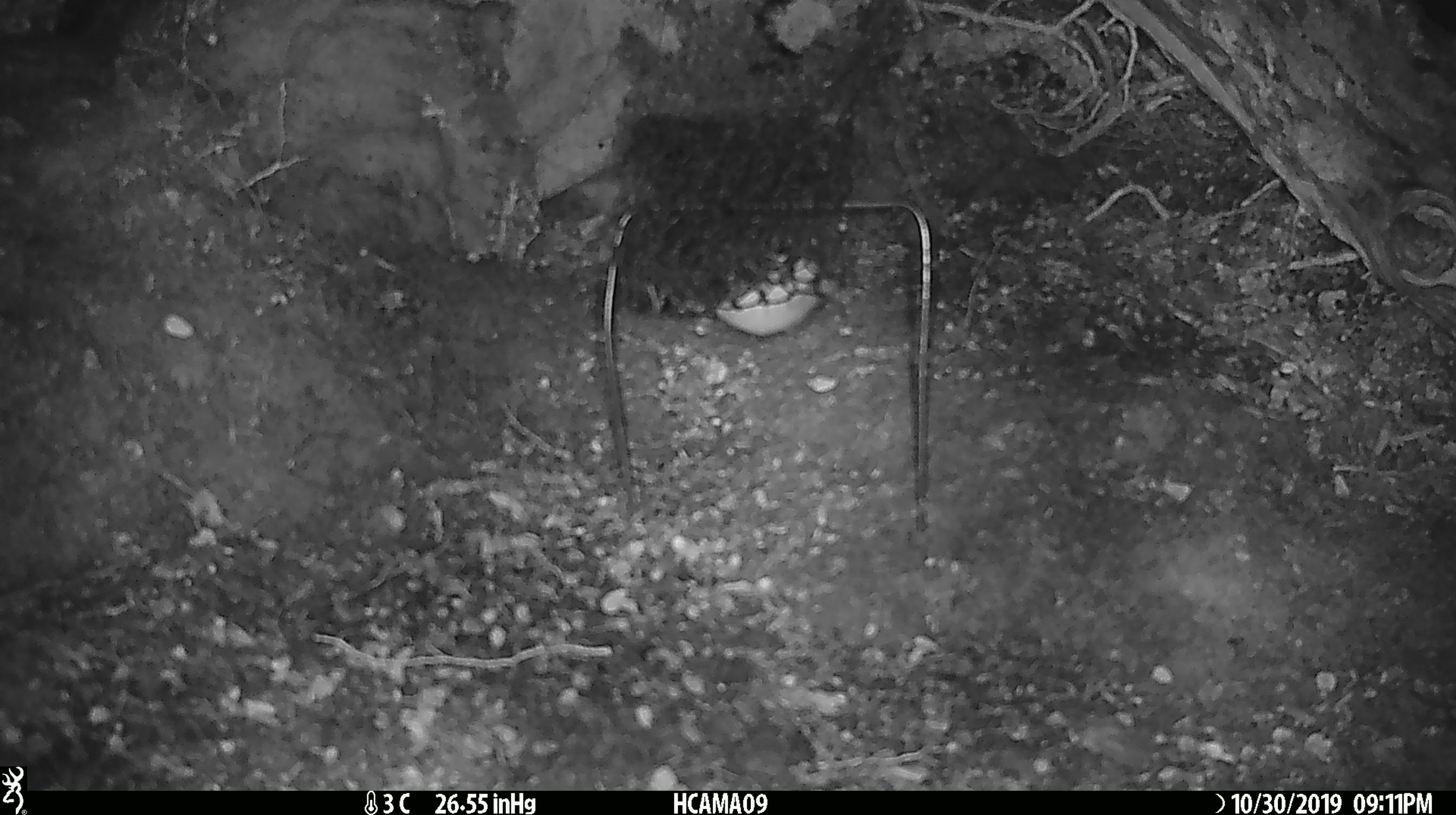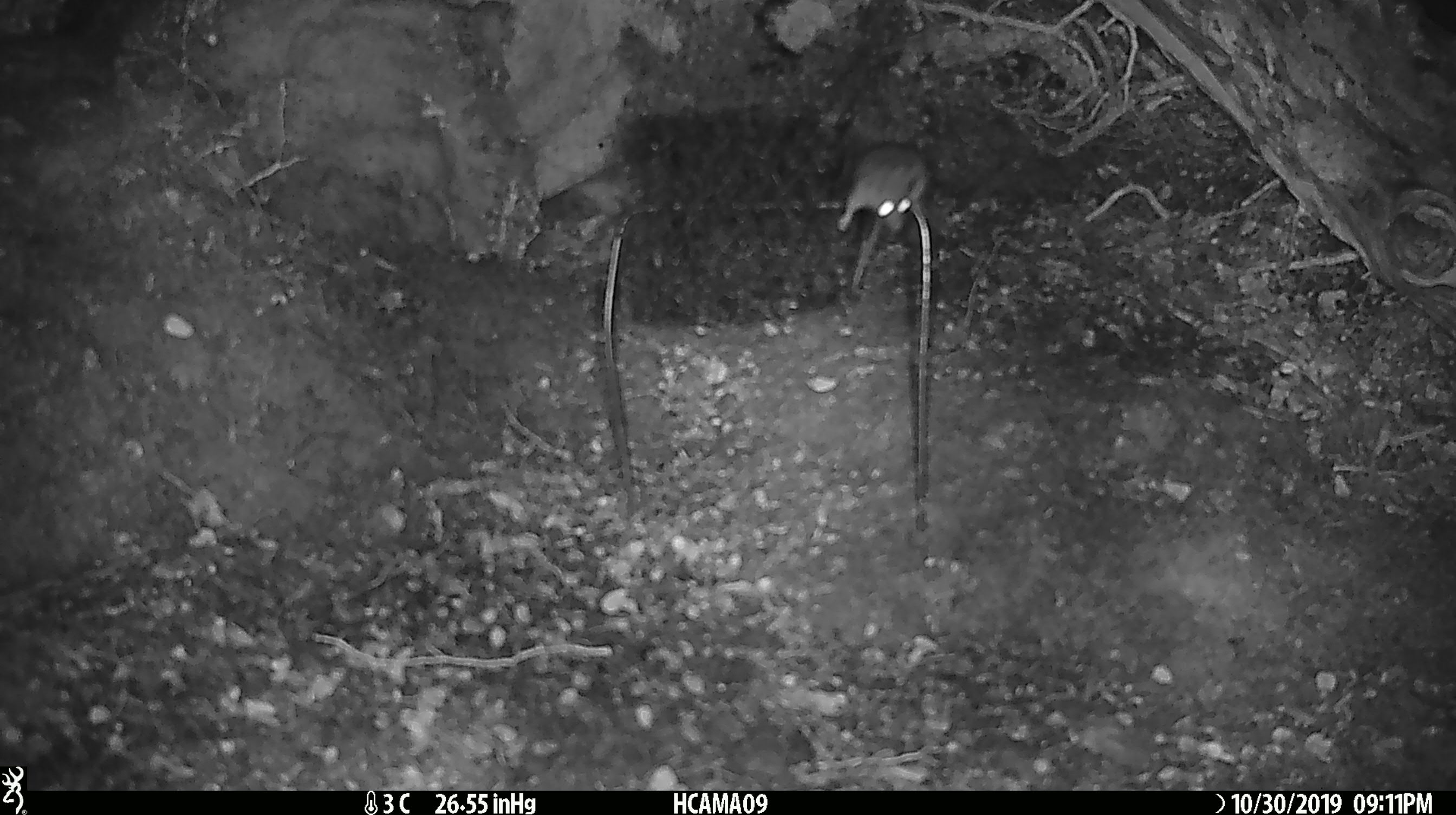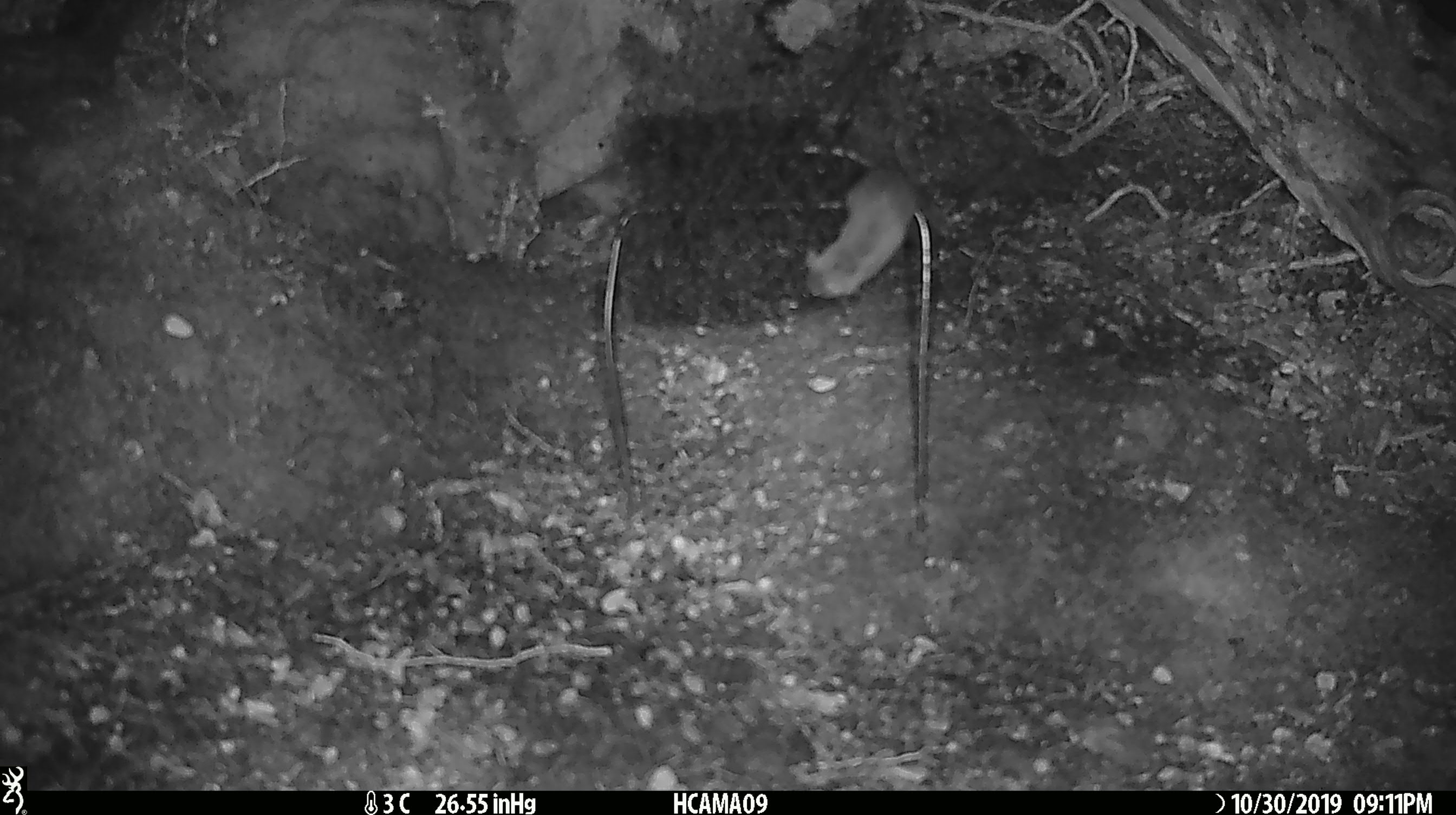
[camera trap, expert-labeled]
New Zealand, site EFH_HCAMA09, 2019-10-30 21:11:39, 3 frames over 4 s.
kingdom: Animalia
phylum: Chordata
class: Mammalia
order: Rodentia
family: Muridae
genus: Mus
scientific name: Mus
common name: mouse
Mouse (Mus).